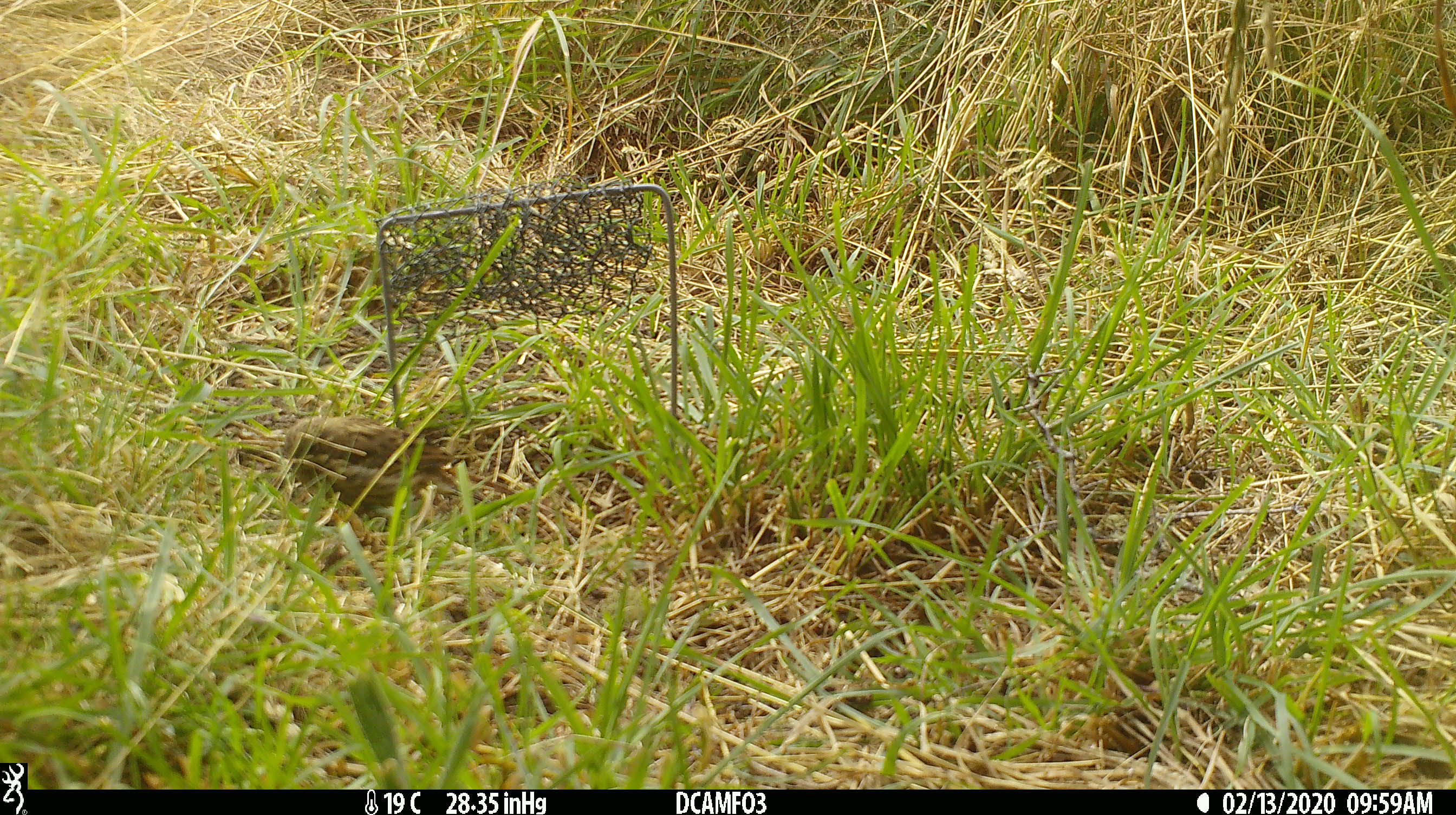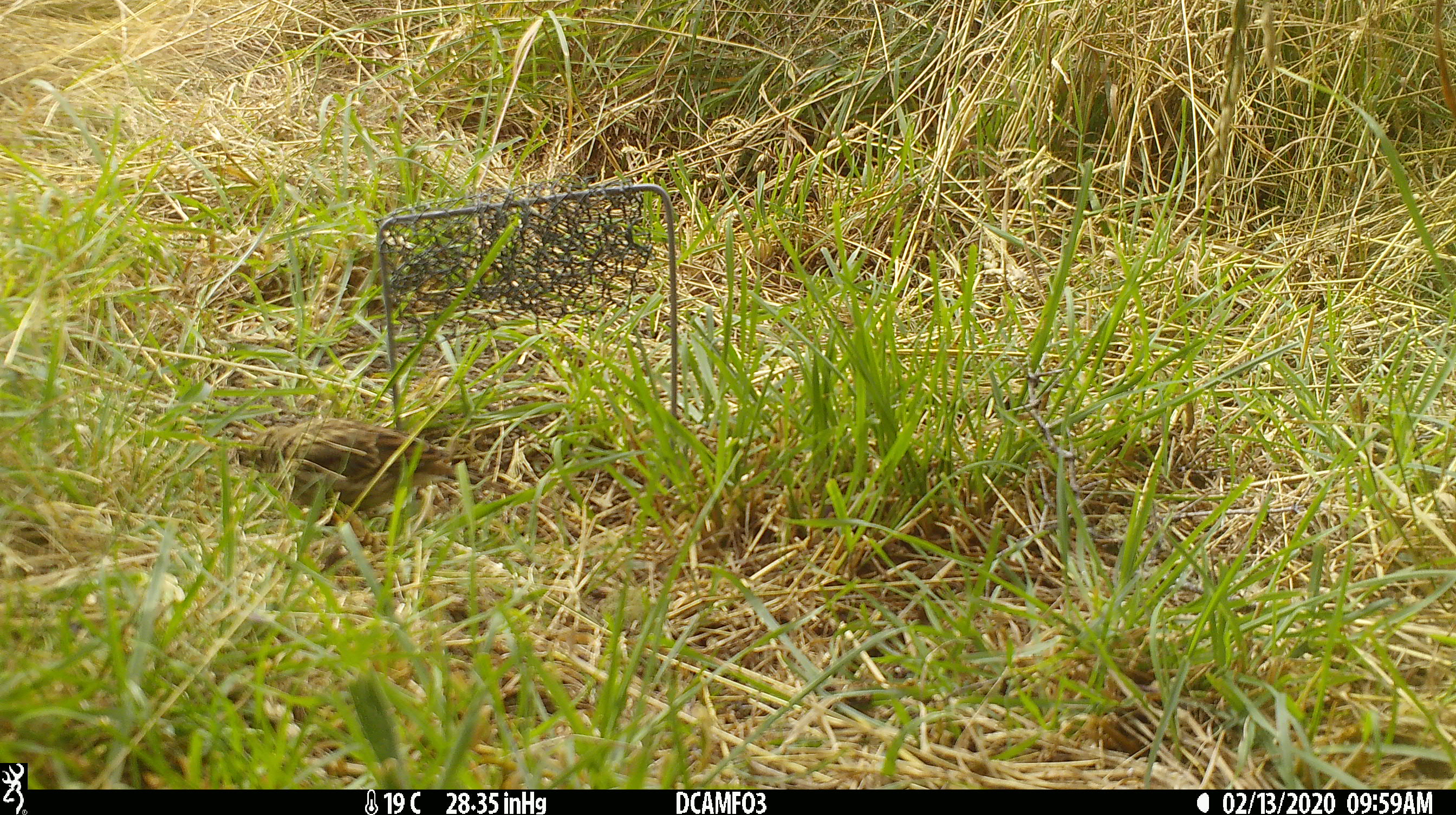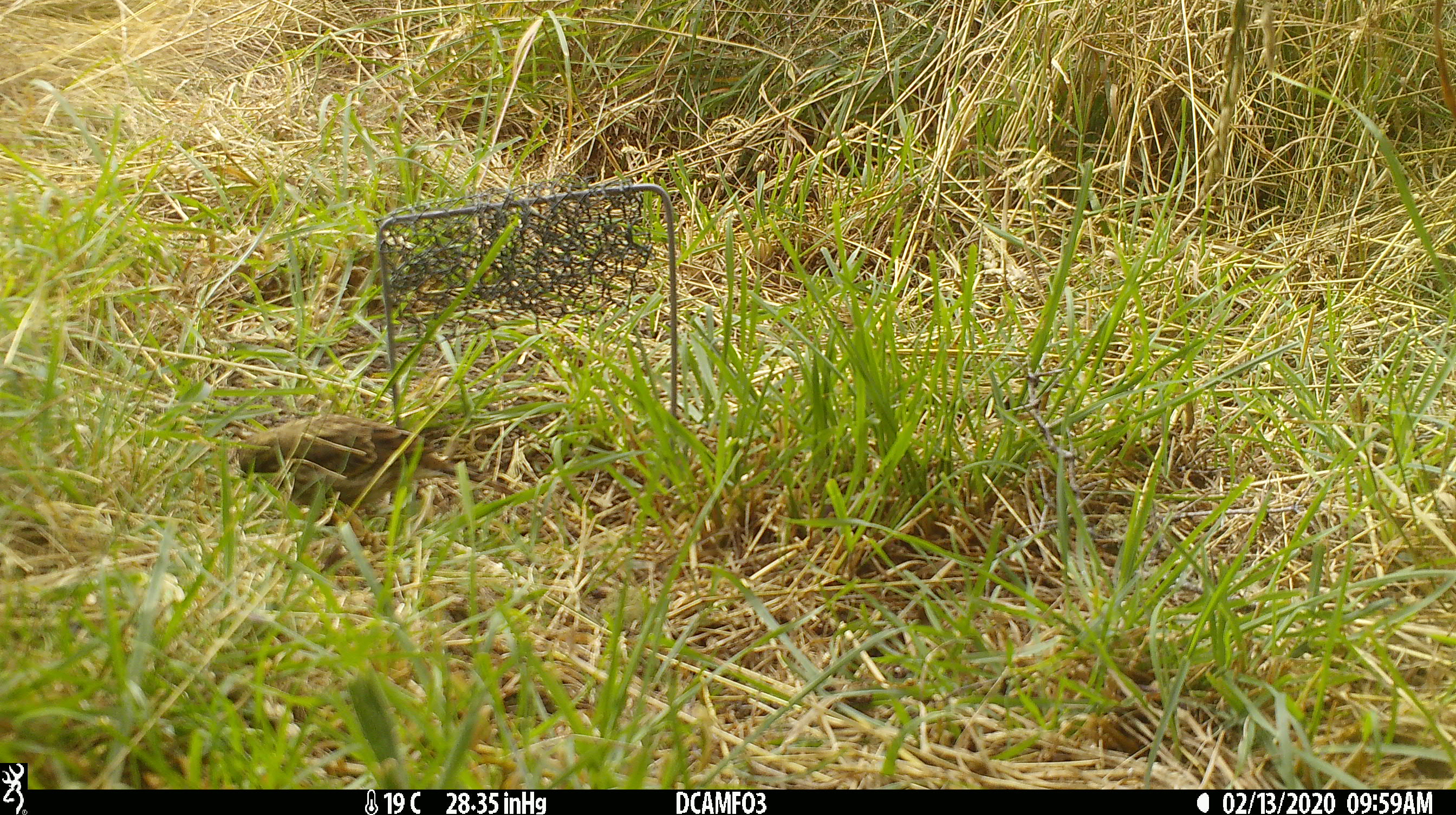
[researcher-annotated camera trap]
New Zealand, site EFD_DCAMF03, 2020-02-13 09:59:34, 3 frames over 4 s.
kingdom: Animalia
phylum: Chordata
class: Aves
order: Passeriformes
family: Prunellidae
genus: Prunella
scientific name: Prunella modularis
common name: dunnock